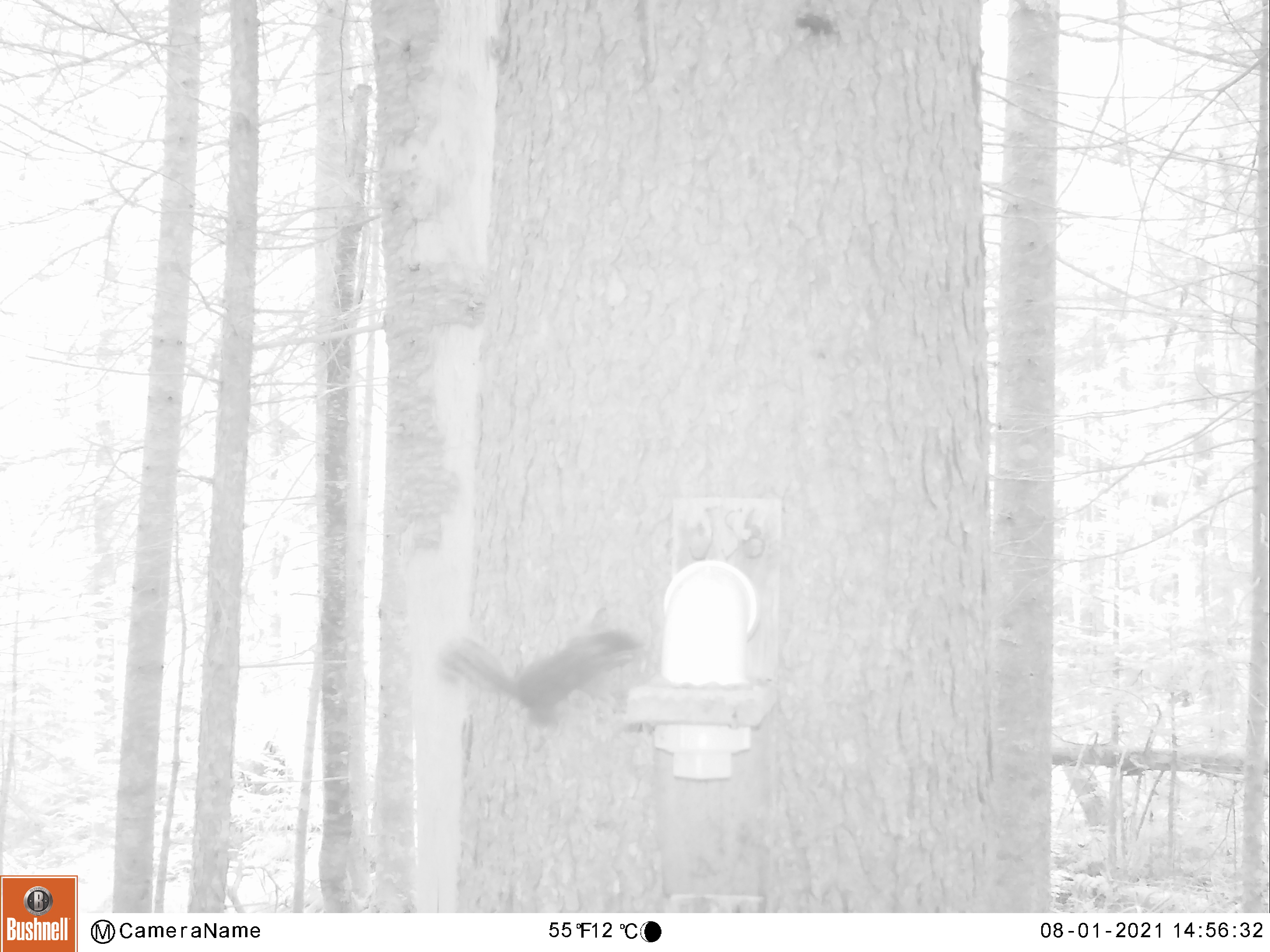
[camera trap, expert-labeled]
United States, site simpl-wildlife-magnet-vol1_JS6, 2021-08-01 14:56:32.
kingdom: Animalia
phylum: Chordata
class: Mammalia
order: Rodentia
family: Sciuridae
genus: Tamiasciurus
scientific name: Tamiasciurus hudsonicus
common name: red squirrel